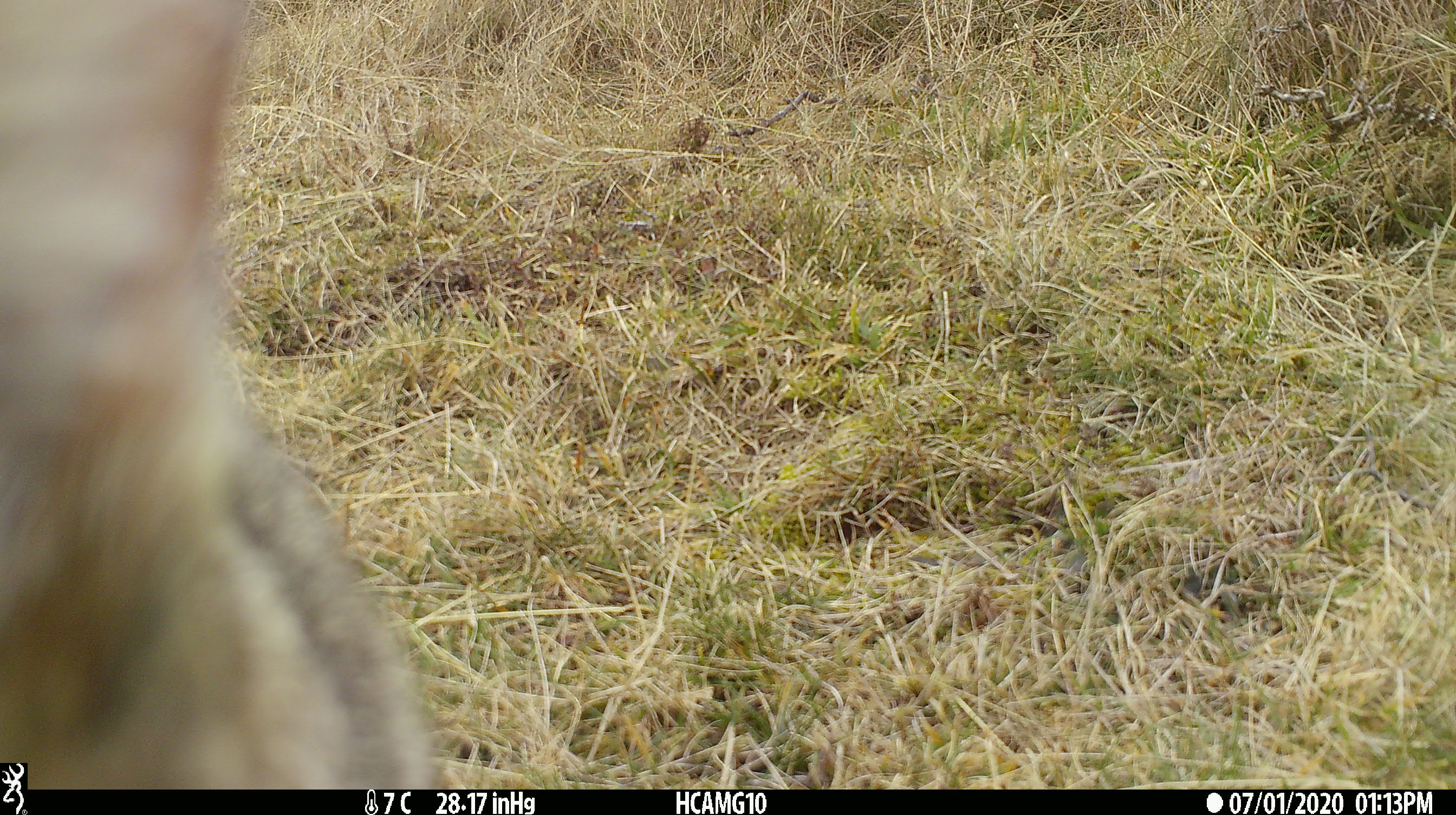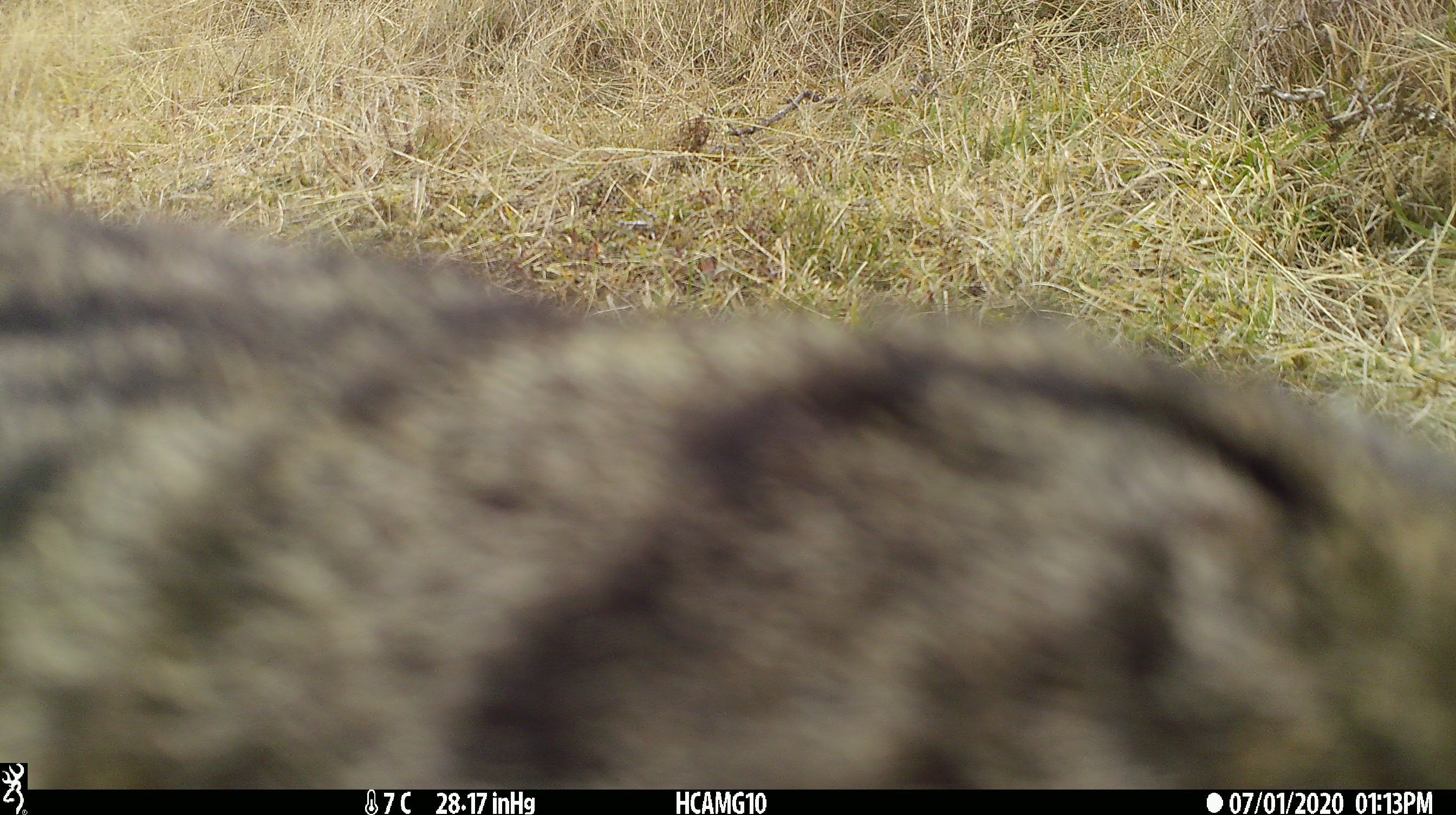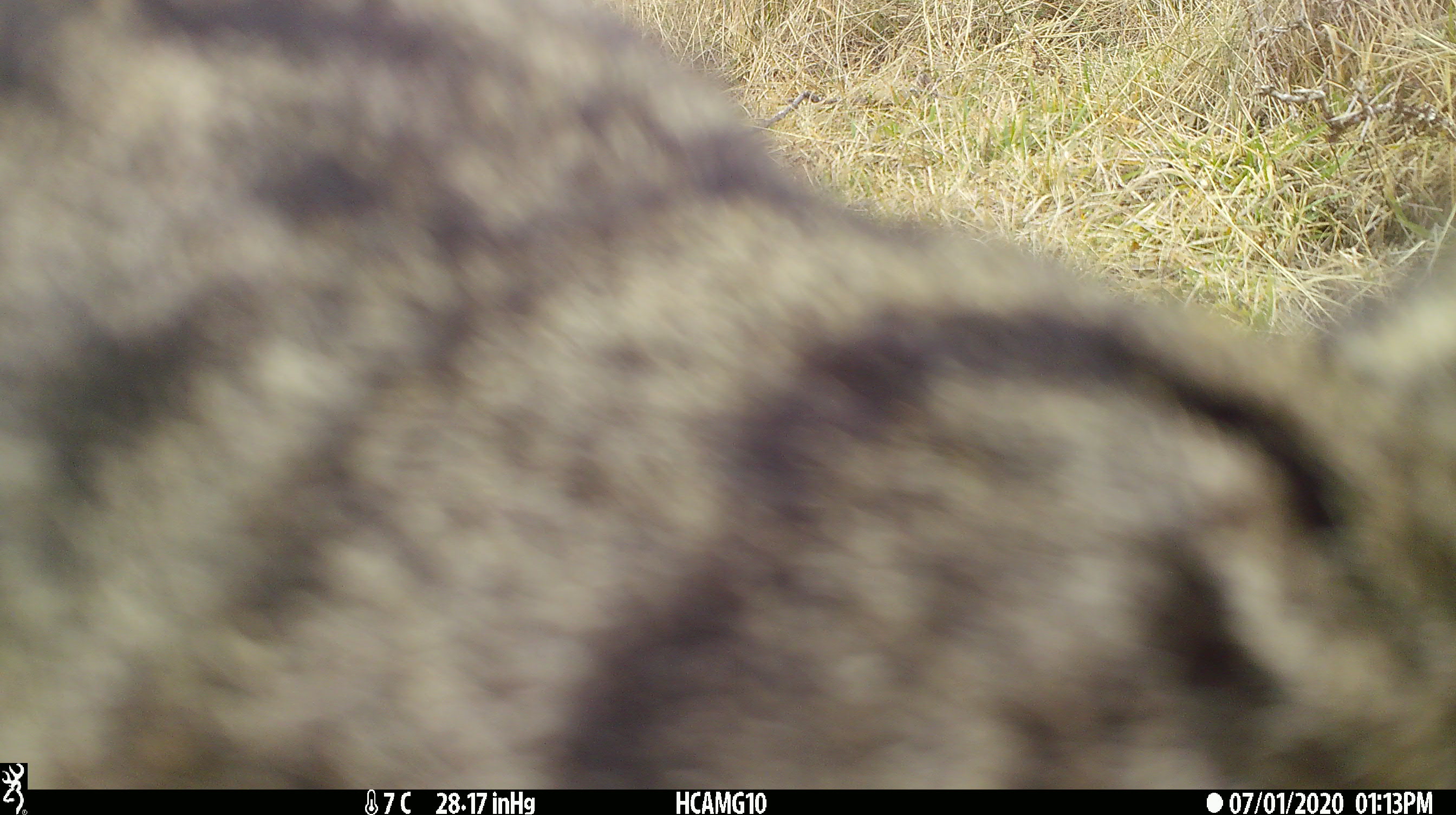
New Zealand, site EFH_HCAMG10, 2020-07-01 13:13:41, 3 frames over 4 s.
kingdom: Animalia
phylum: Chordata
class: Mammalia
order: Carnivora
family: Felidae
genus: Felis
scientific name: Felis catus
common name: domestic cat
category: cat